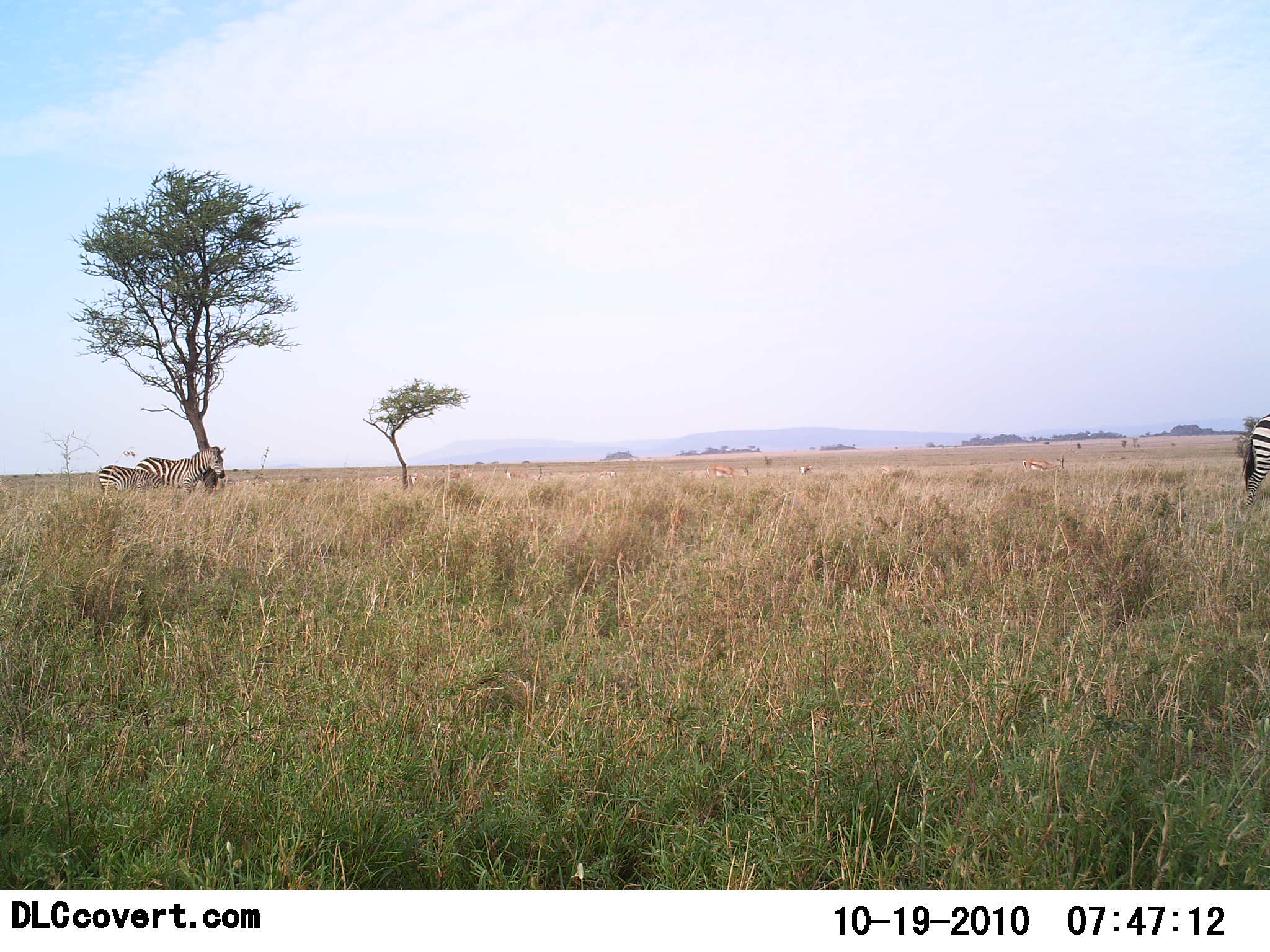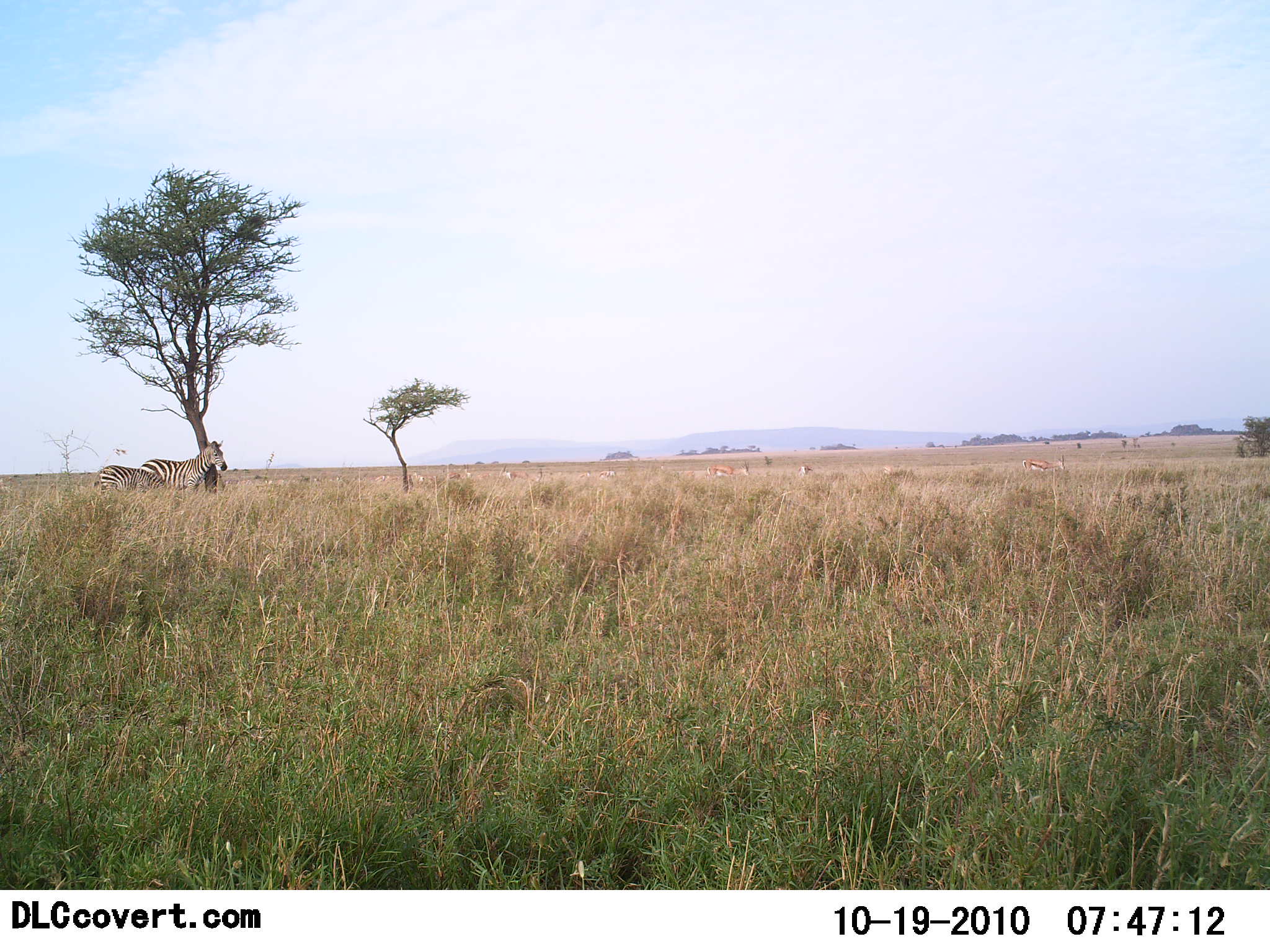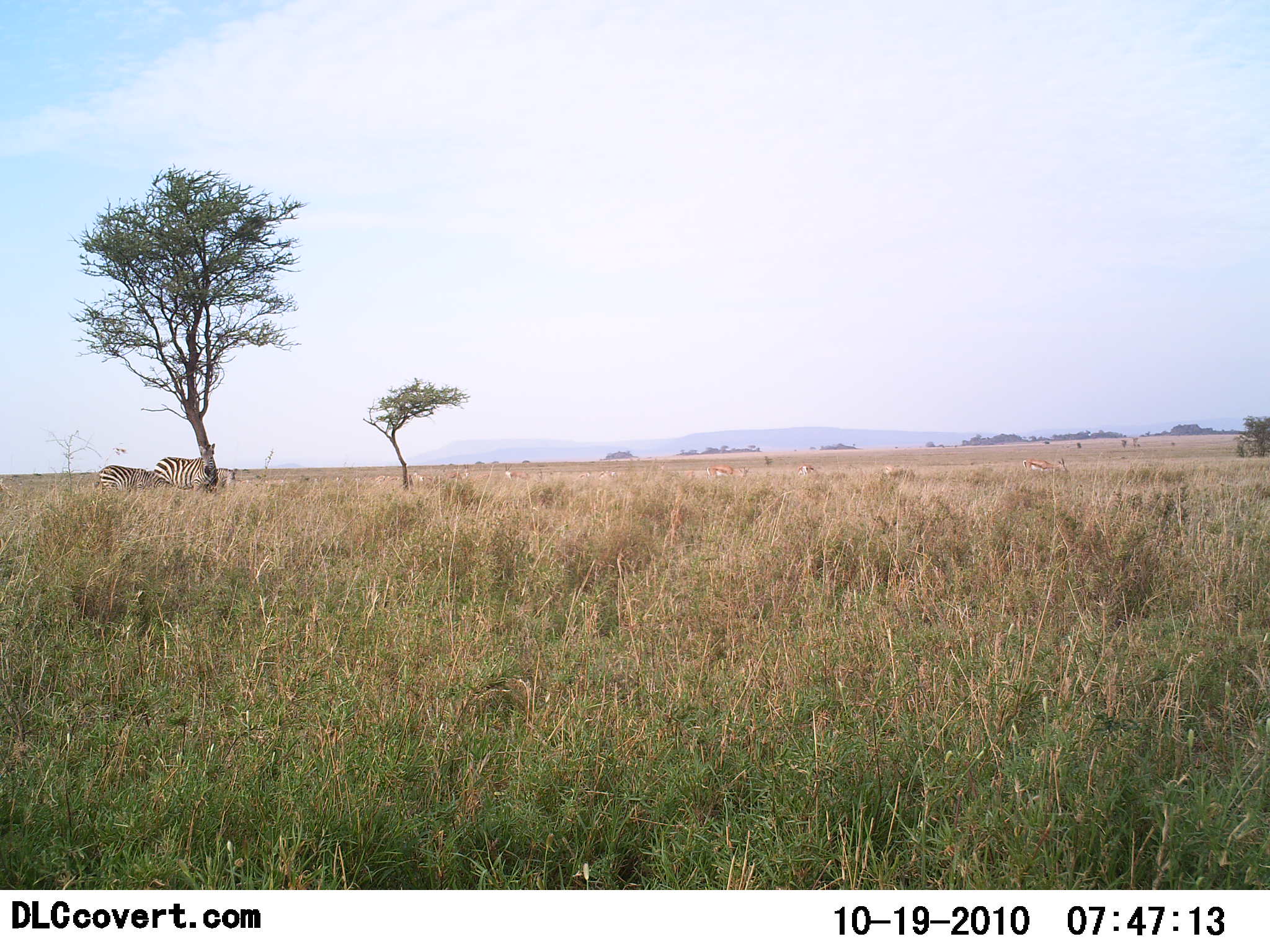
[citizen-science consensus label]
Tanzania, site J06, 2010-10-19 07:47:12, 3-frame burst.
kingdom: Animalia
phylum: Chordata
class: Mammalia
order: Artiodactyla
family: Bovidae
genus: Eudorcas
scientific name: Eudorcas thomsonii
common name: thomson's gazelle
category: gazellethomsons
Gazellethomsons (thomson's gazelle) (Eudorcas thomsonii), count 8. Behavior (volunteer vote fractions): standing 73%, resting 0%, moving 9%, interacting 0%. Young present (vote fraction): 0%. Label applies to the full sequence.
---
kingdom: Animalia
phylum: Chordata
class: Mammalia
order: Perissodactyla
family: Equidae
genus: Equus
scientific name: Equus quagga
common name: plains zebra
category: zebra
Zebra (plains zebra) (Equus quagga), count 3. Behavior (volunteer vote fractions): standing 87%, resting 4%, moving 48%, interacting 0%. Young present (vote fraction): 9%. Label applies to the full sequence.